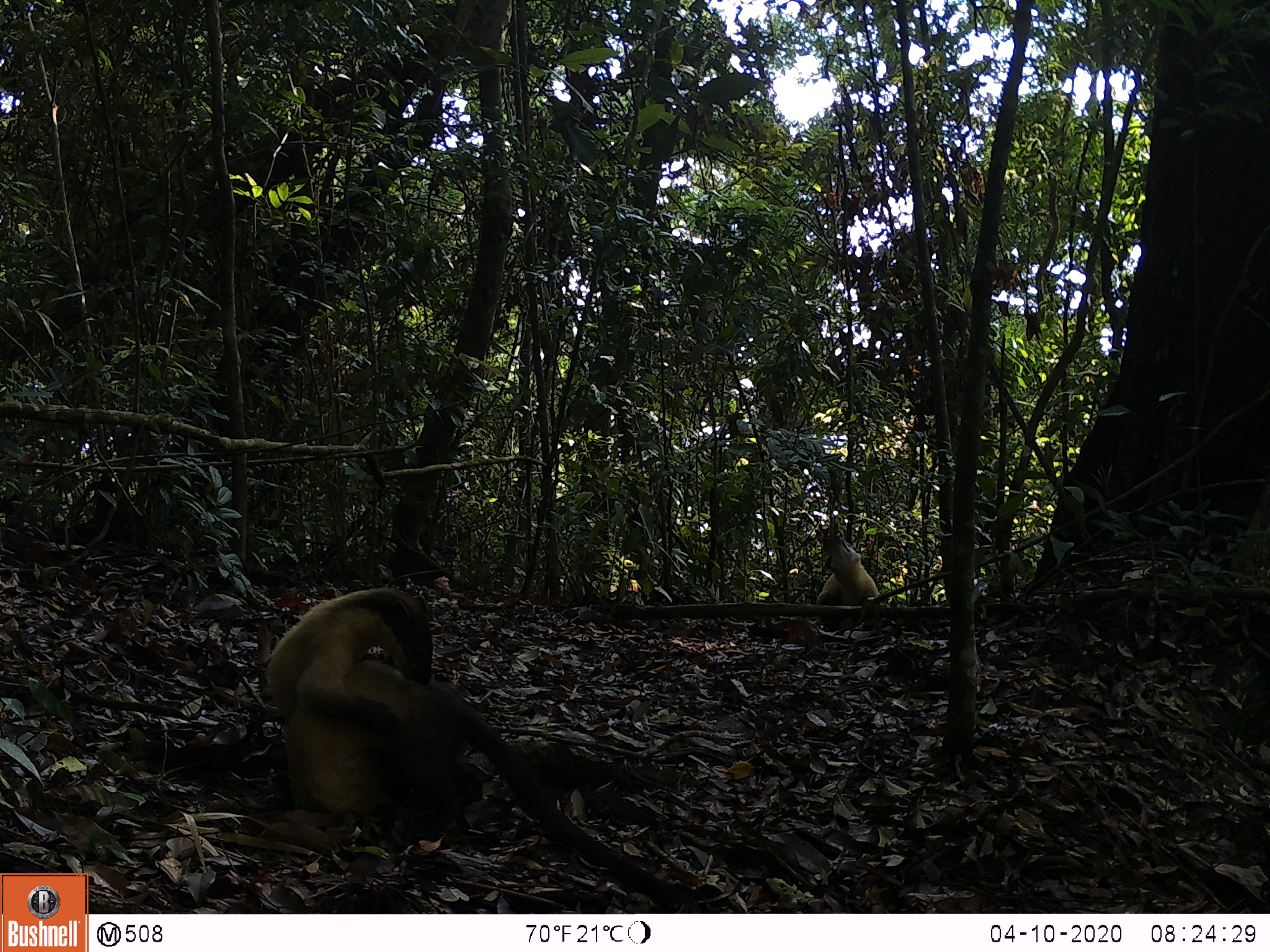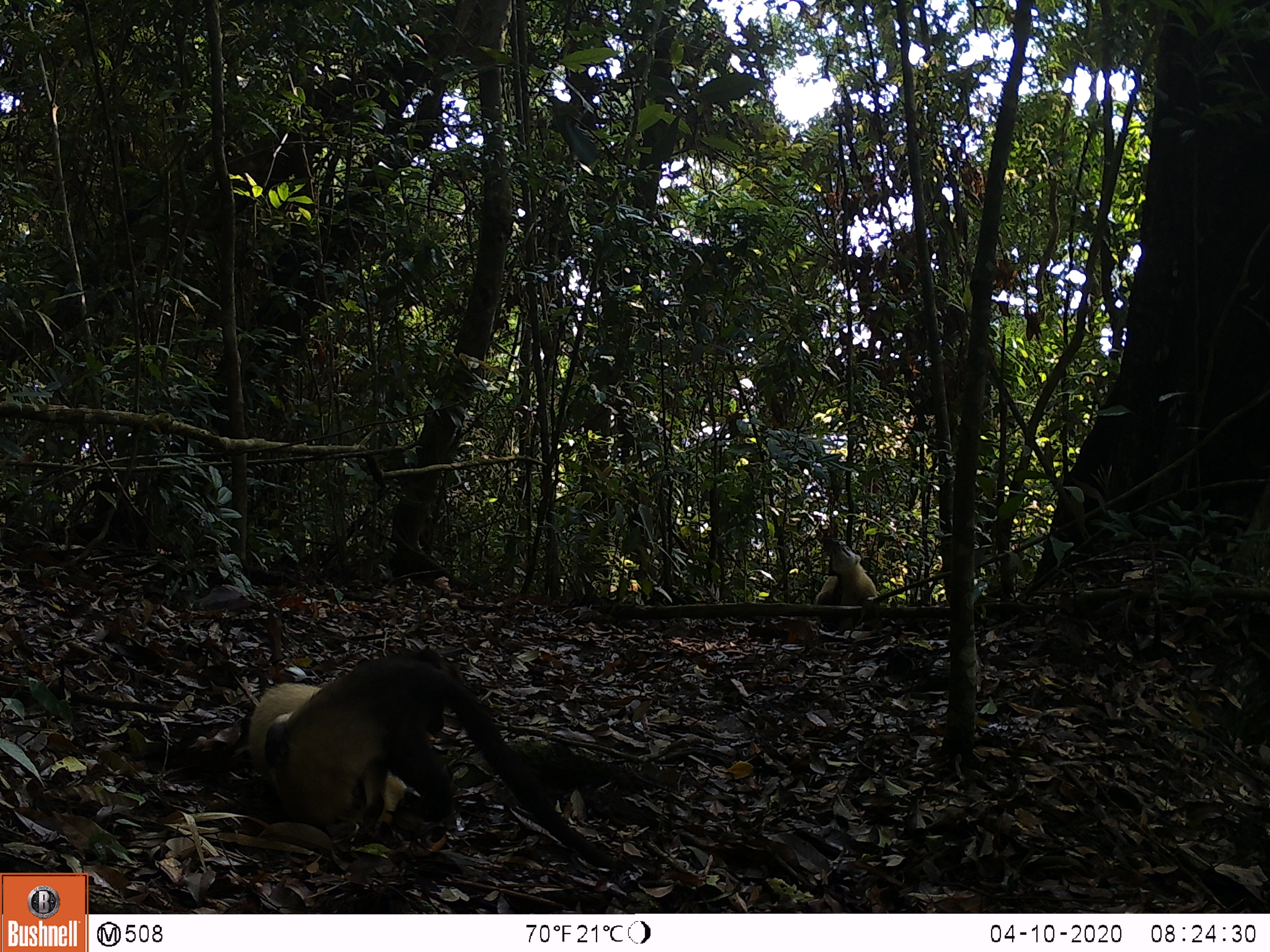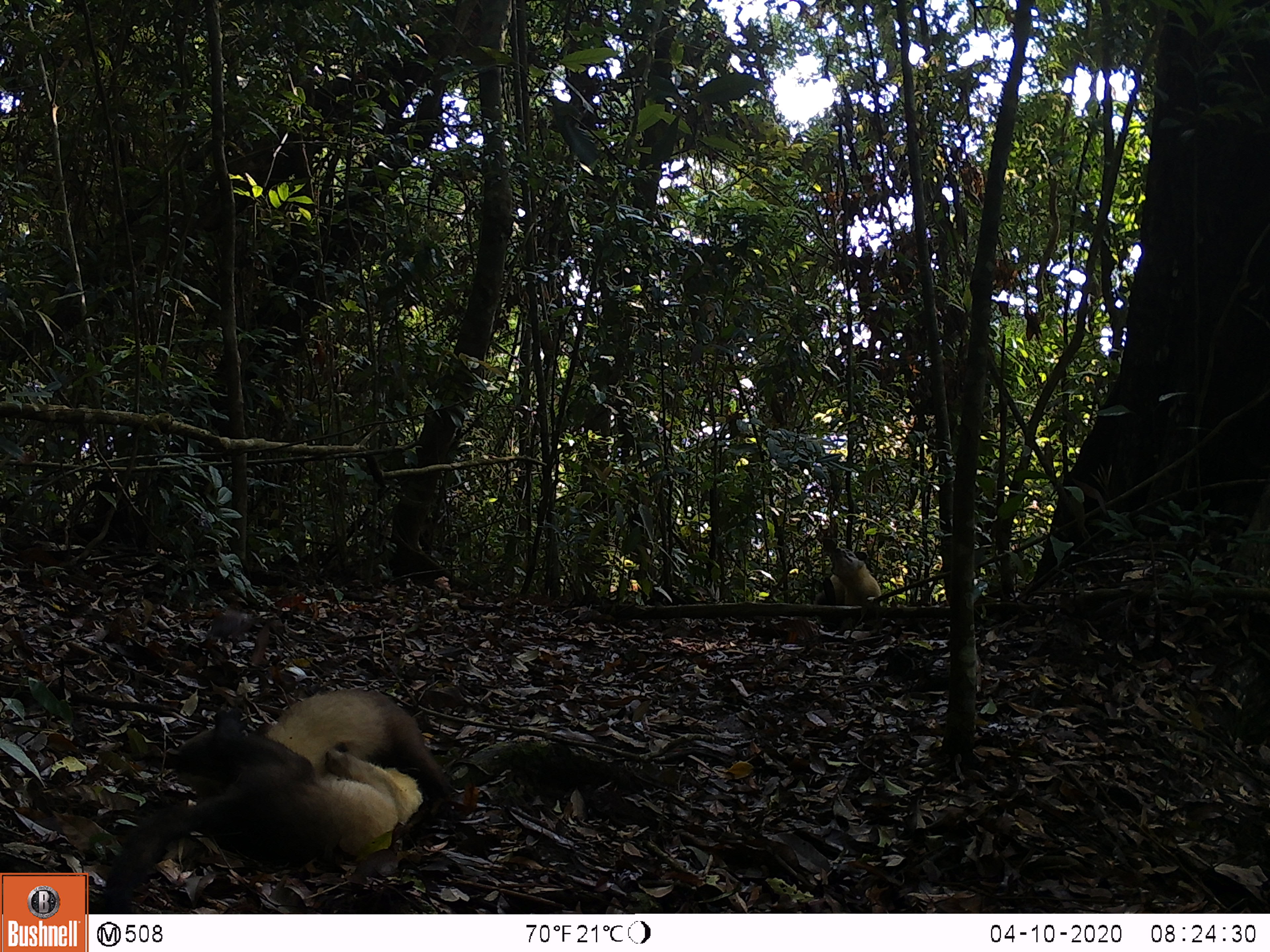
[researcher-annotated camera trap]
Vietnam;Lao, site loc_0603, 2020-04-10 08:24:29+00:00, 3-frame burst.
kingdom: Animalia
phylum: Chordata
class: Mammalia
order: Carnivora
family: Mustelidae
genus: Martes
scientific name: Martes flavigula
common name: yellow-throated marten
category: yellow throated marten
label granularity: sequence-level